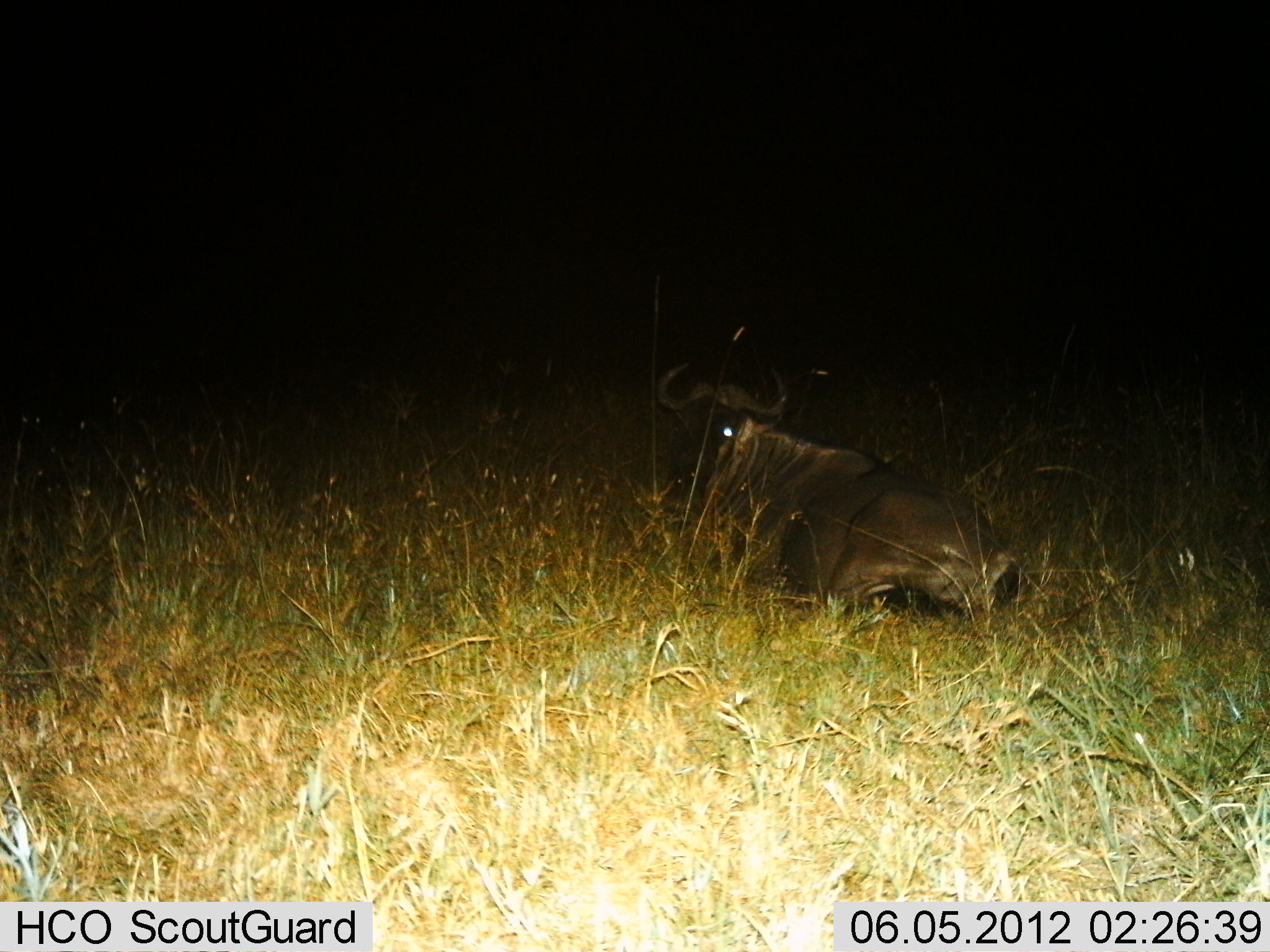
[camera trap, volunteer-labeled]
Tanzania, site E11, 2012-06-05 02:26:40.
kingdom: Animalia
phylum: Chordata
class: Mammalia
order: Artiodactyla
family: Bovidae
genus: Connochaetes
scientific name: Connochaetes taurinus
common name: blue wildebeest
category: wildebeest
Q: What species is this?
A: Wildebeest (blue wildebeest) (Connochaetes taurinus).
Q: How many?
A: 1.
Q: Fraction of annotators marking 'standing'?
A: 20%.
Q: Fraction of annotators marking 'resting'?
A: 80%.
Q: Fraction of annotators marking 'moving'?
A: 0%.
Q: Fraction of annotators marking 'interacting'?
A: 0%.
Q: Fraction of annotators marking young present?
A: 0%.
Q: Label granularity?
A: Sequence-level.